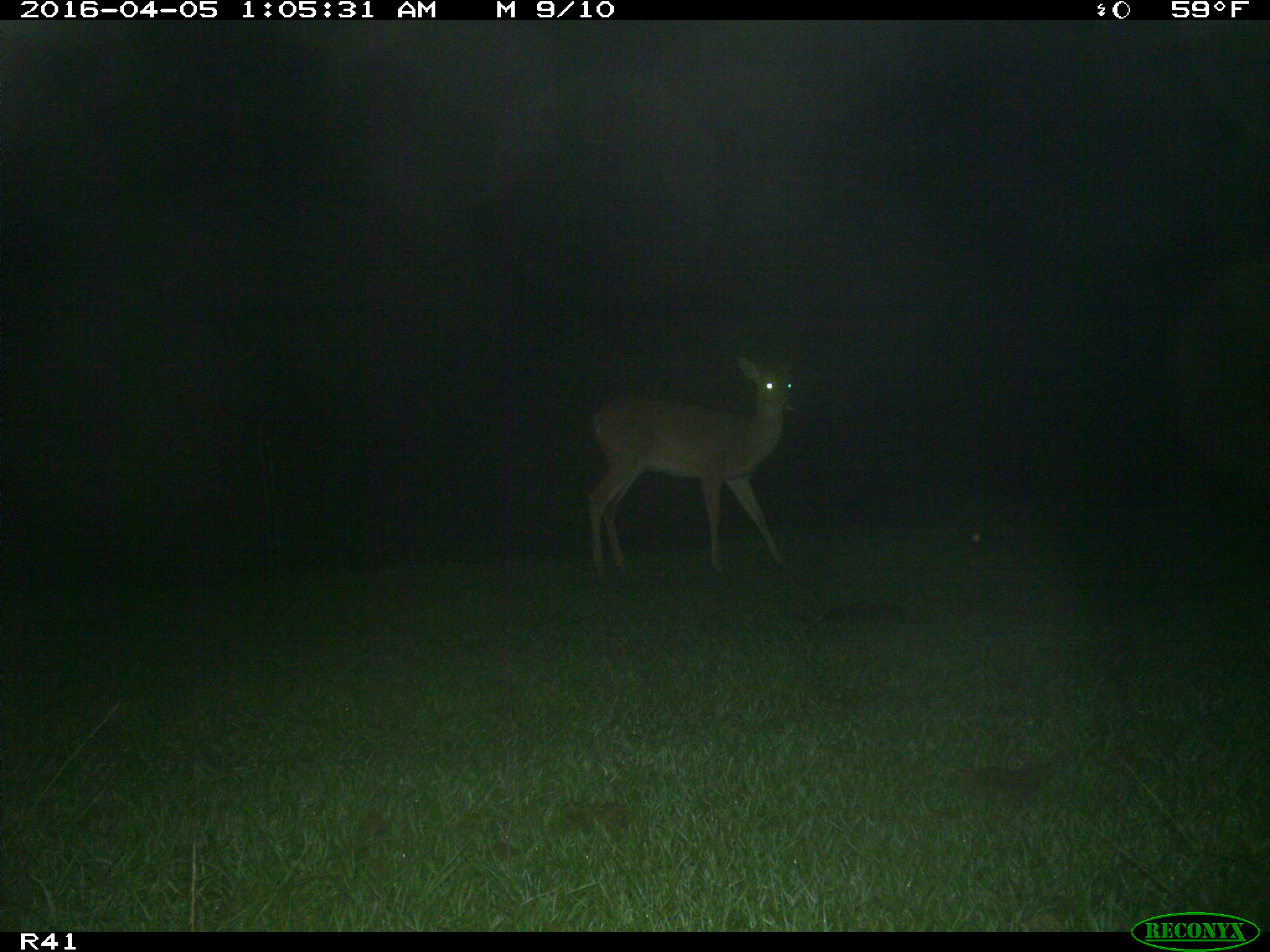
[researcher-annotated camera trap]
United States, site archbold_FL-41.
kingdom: Animalia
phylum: Chordata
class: Mammalia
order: Artiodactyla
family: Bovidae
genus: Bos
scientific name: Bos taurus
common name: domestic cow